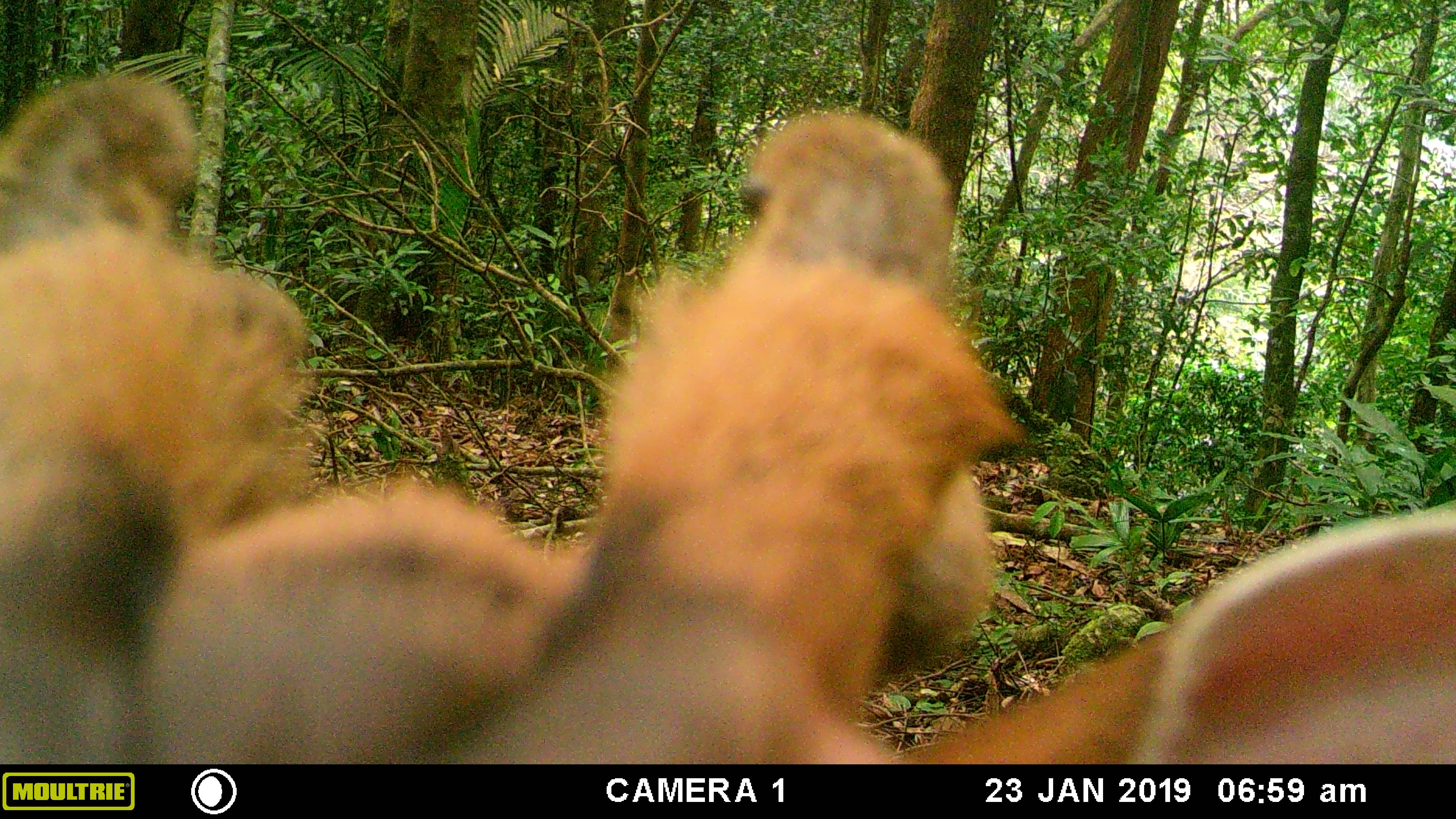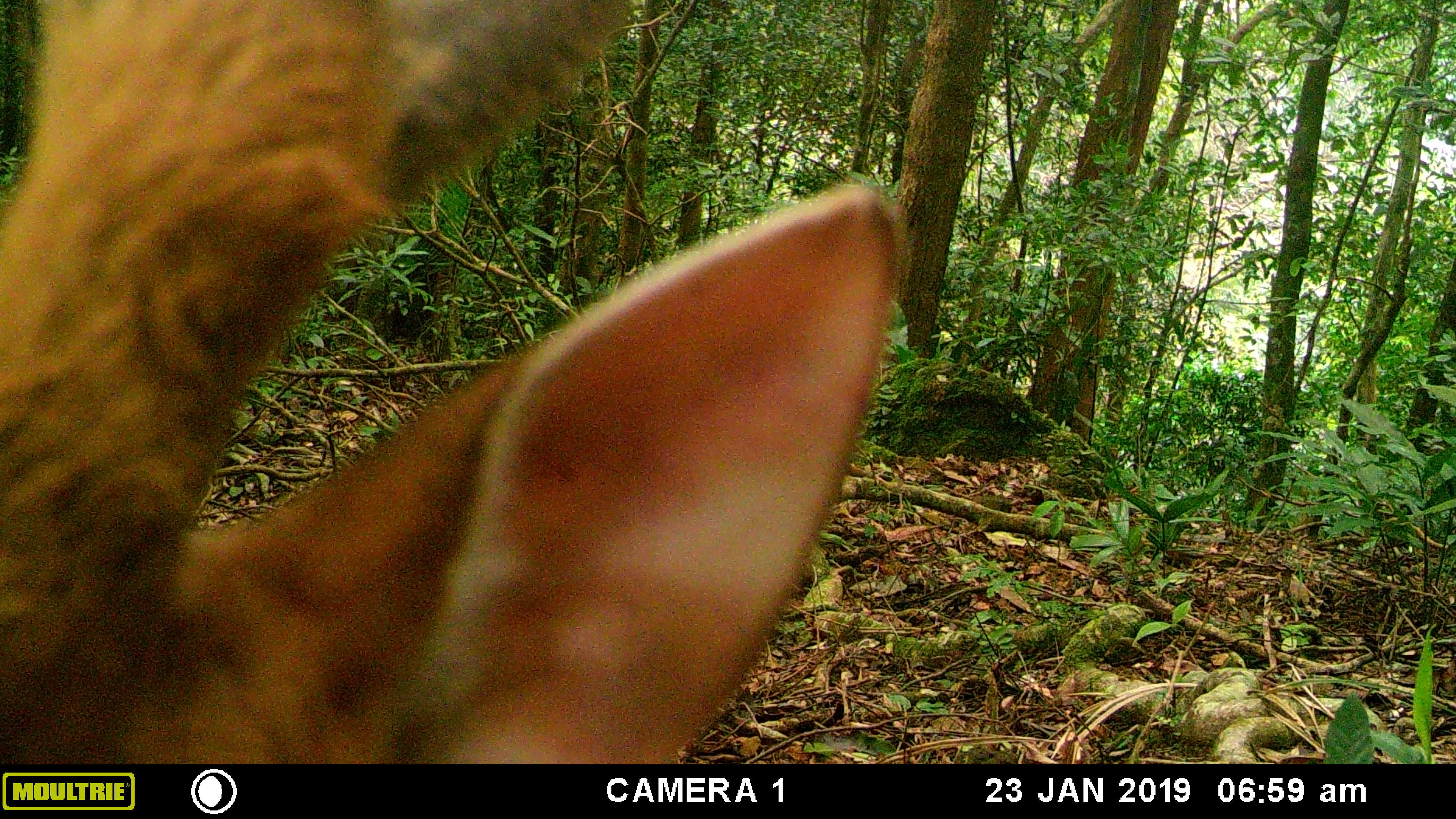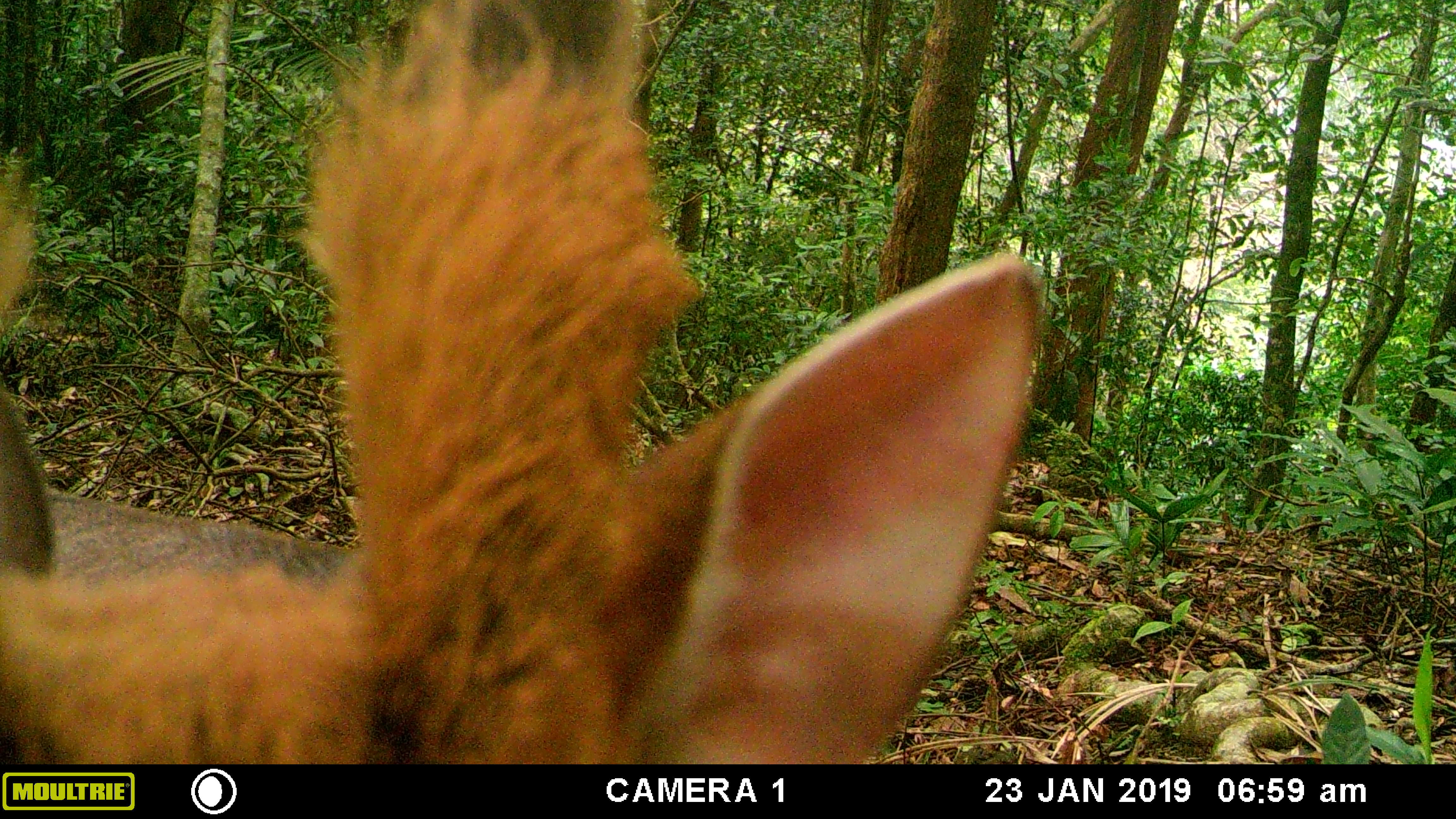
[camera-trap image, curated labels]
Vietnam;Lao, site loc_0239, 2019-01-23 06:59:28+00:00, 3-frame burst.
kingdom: Animalia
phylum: Chordata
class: Mammalia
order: Artiodactyla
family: Cervidae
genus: Muntiacus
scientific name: Muntiacus vuquangensis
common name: large-antlered muntjac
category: large antlered muntjac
Large antlered muntjac (large-antlered muntjac) (Muntiacus vuquangensis). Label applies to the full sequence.